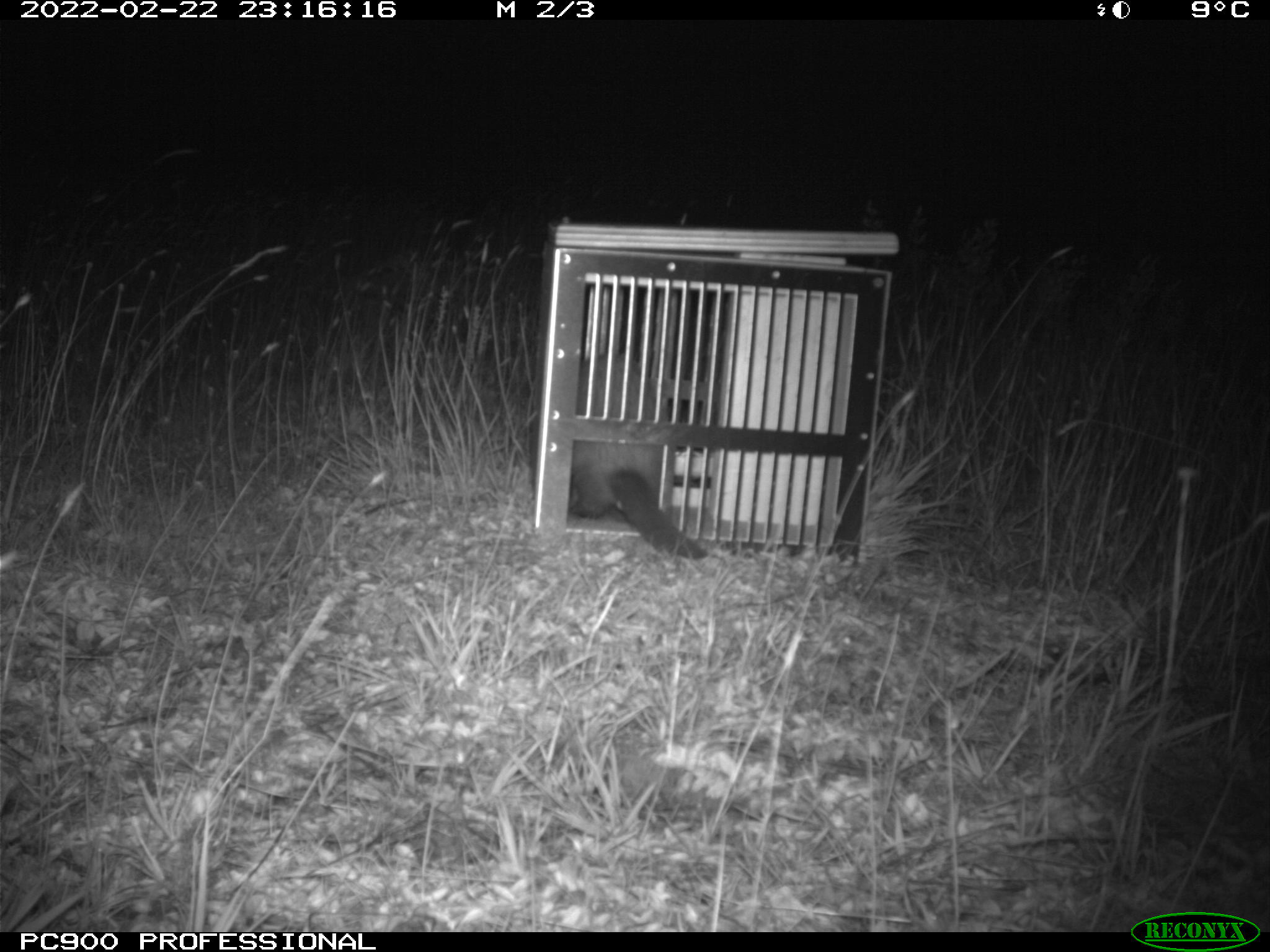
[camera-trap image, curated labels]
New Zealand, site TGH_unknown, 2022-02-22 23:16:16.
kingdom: Animalia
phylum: Chordata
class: Mammalia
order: Carnivora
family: Mustelidae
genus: Mustela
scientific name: Mustela furo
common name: ferret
Ferret (Mustela furo).